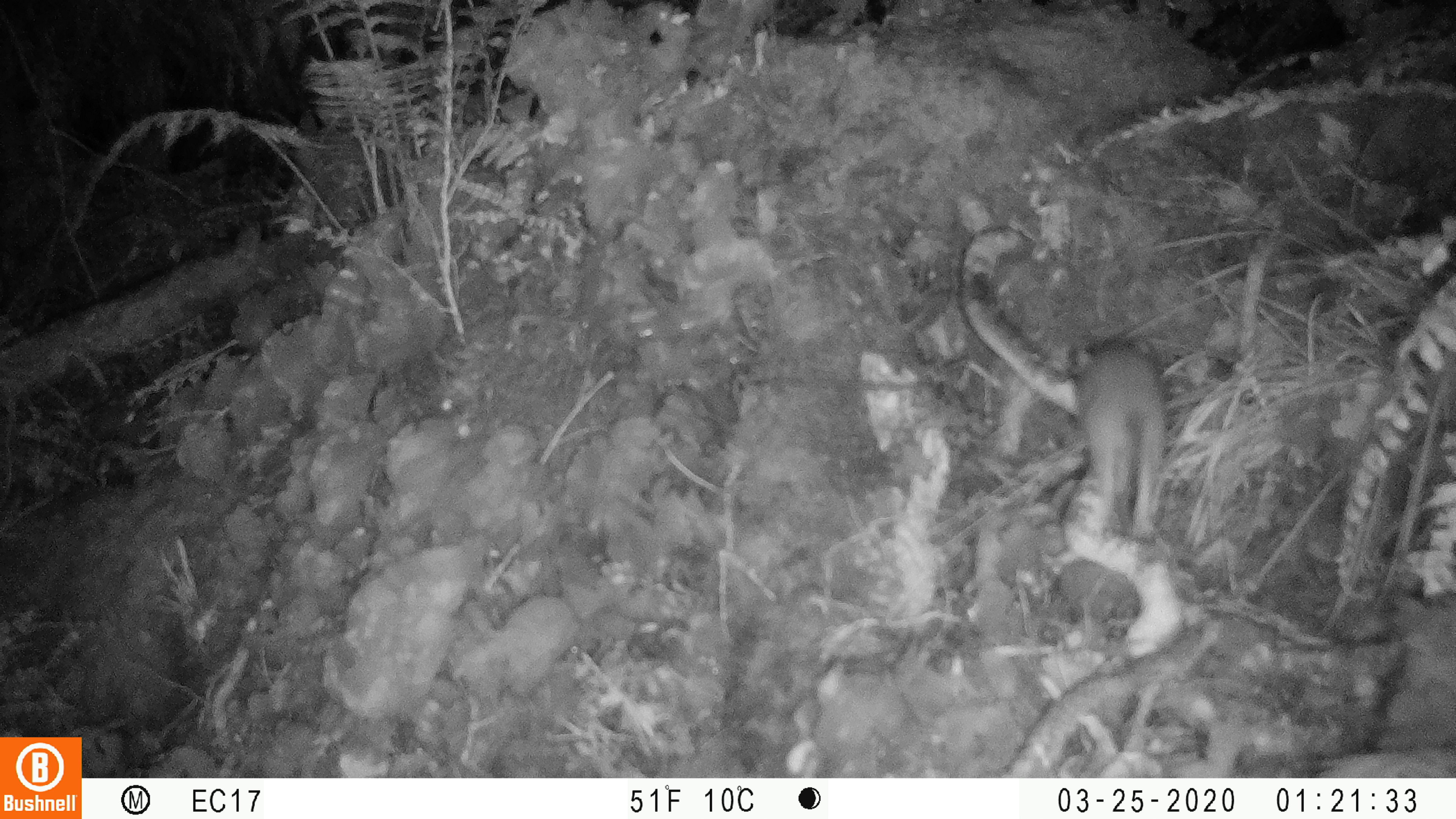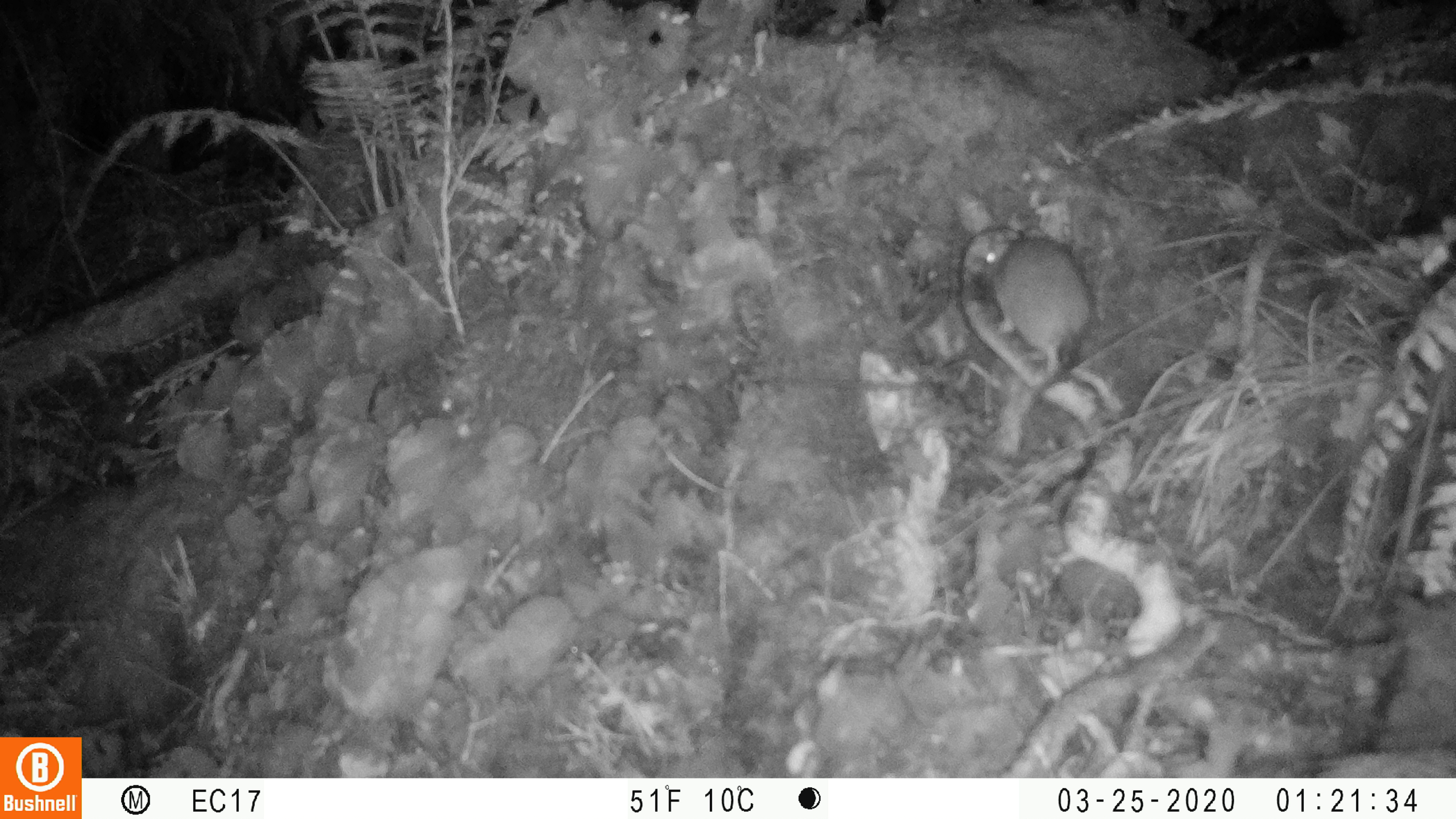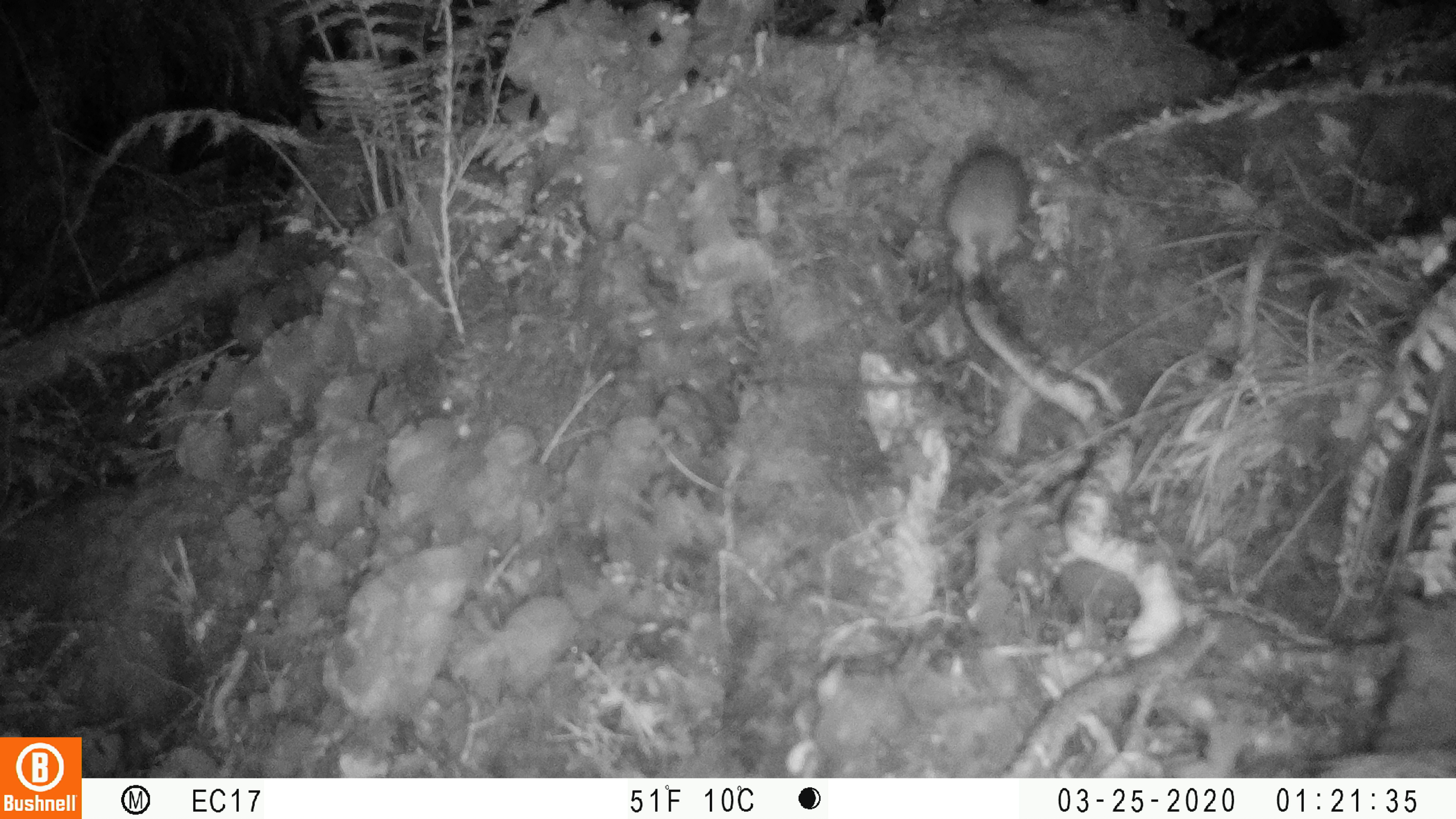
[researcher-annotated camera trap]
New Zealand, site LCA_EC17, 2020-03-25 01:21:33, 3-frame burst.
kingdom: Animalia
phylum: Chordata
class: Mammalia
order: Rodentia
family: Muridae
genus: Rattus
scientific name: Rattus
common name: rat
Rat (Rattus).